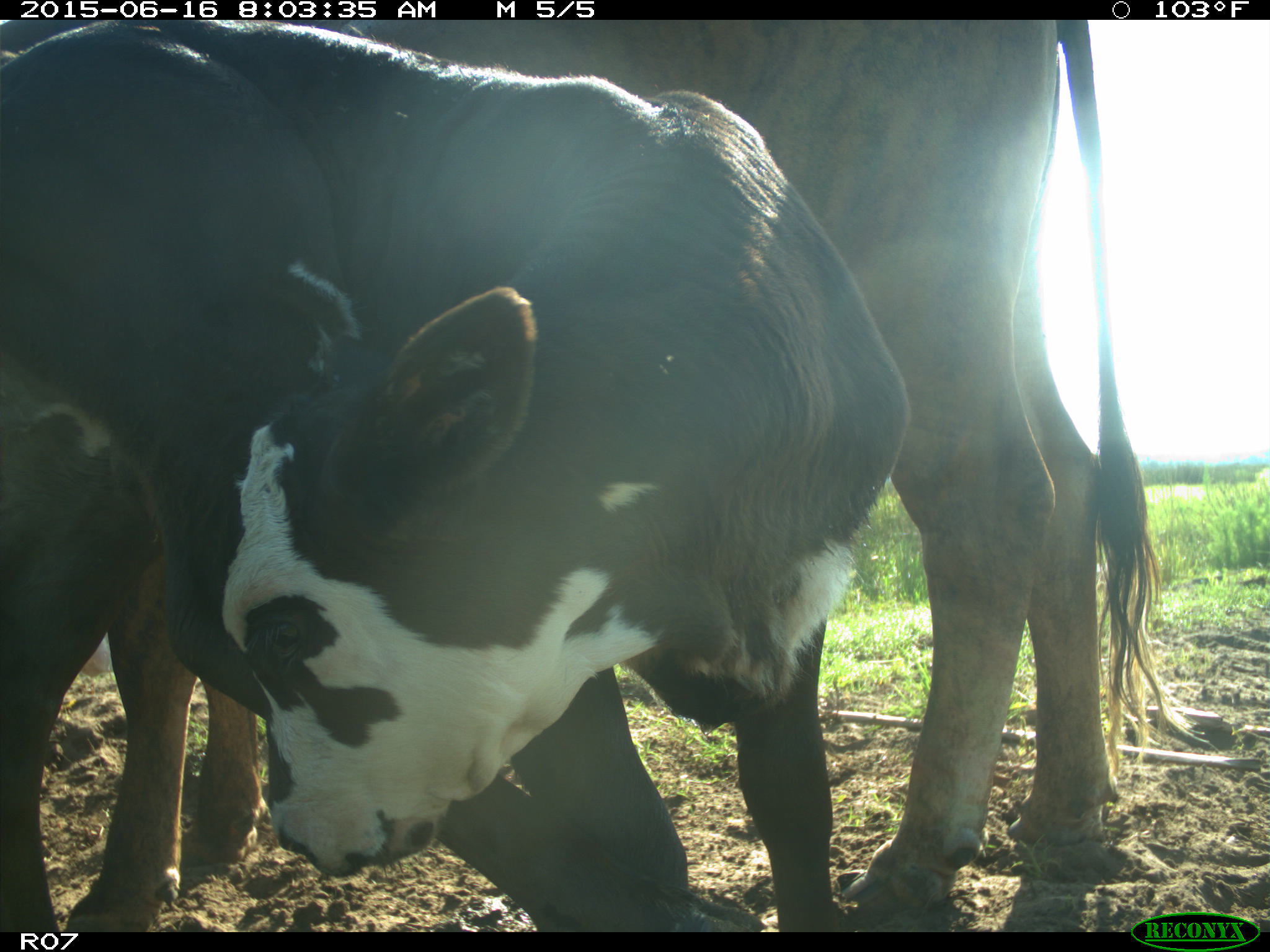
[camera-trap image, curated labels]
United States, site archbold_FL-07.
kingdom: Animalia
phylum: Chordata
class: Mammalia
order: Artiodactyla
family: Bovidae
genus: Bos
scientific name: Bos taurus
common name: domestic cow